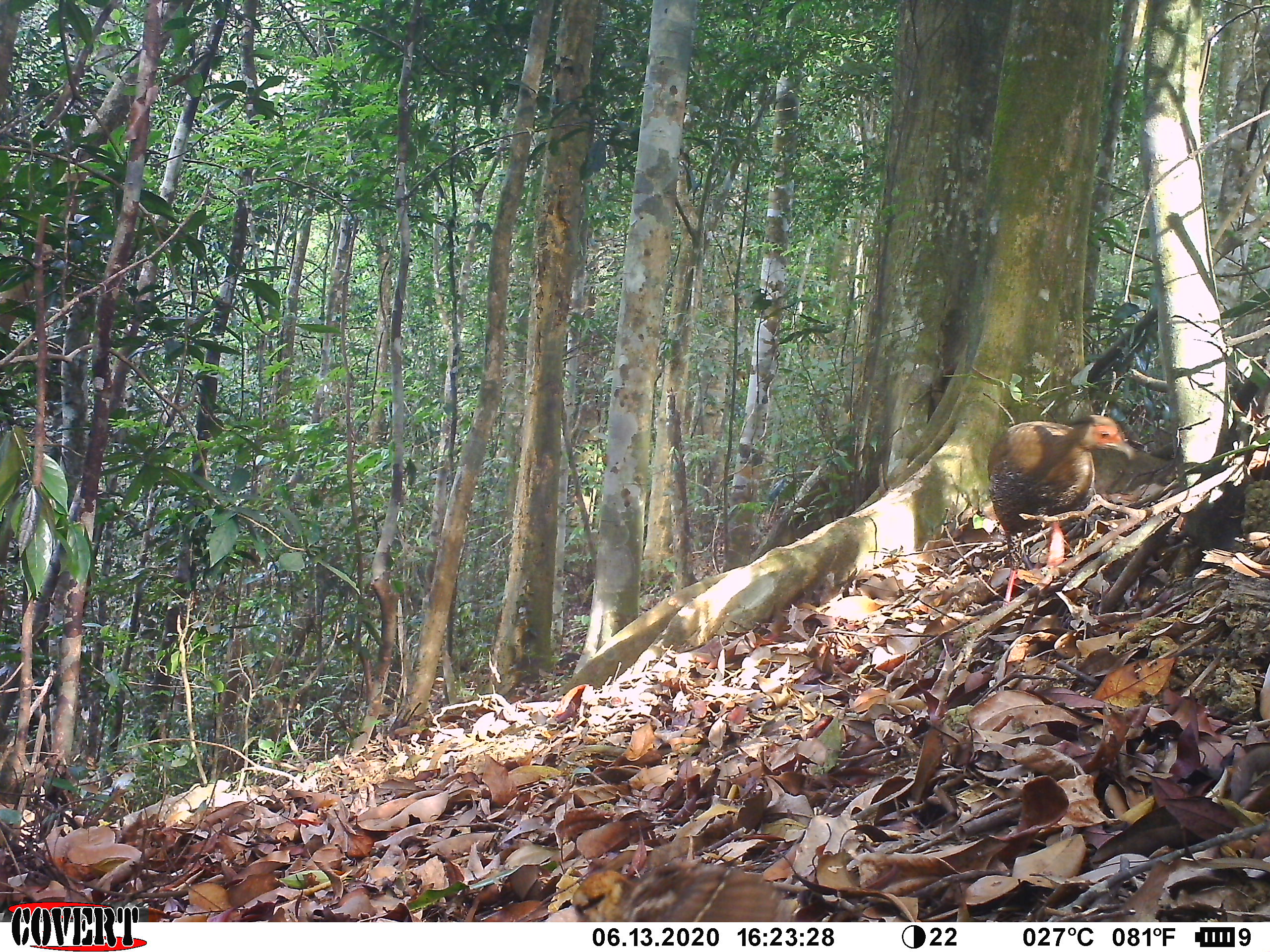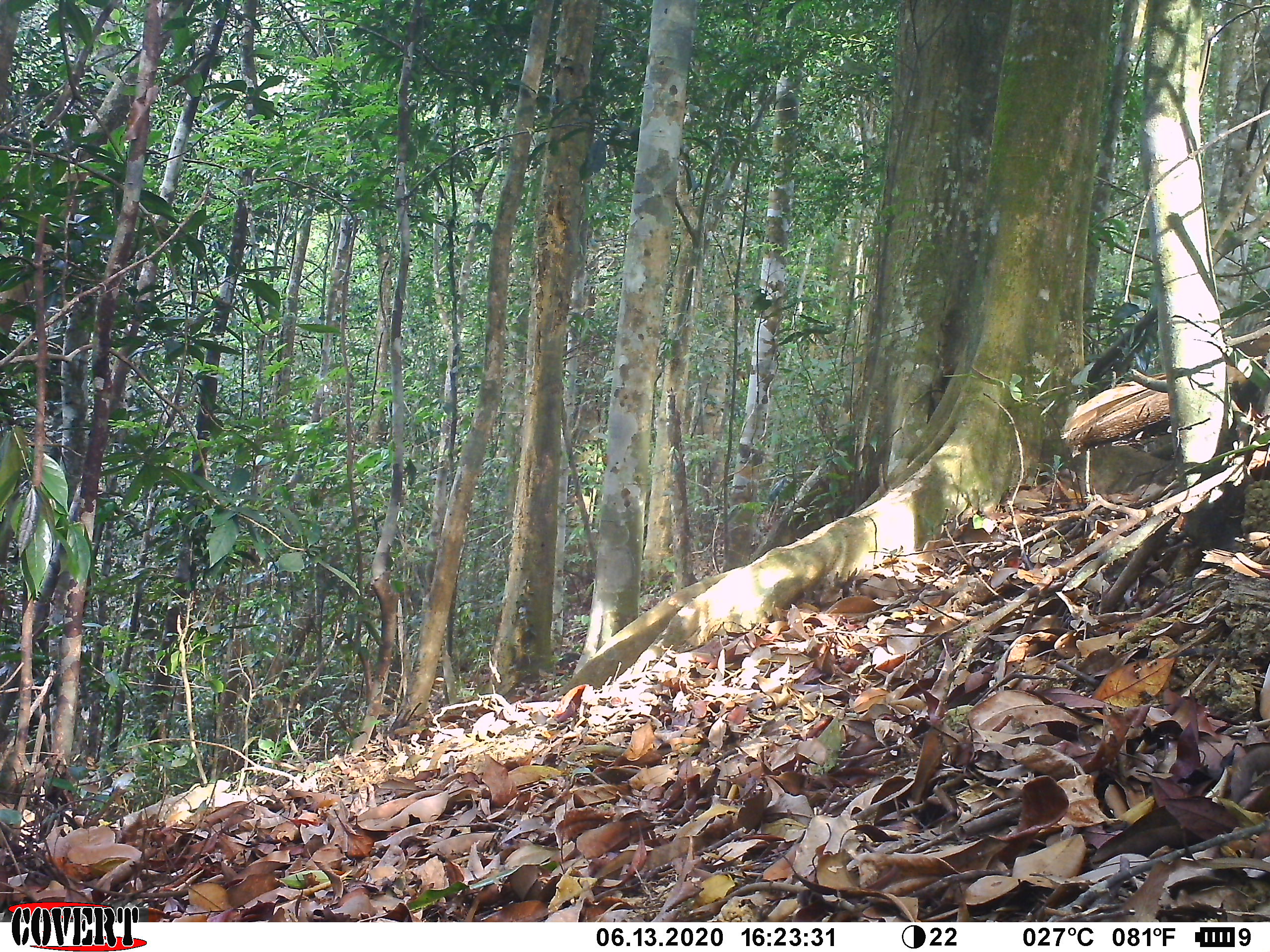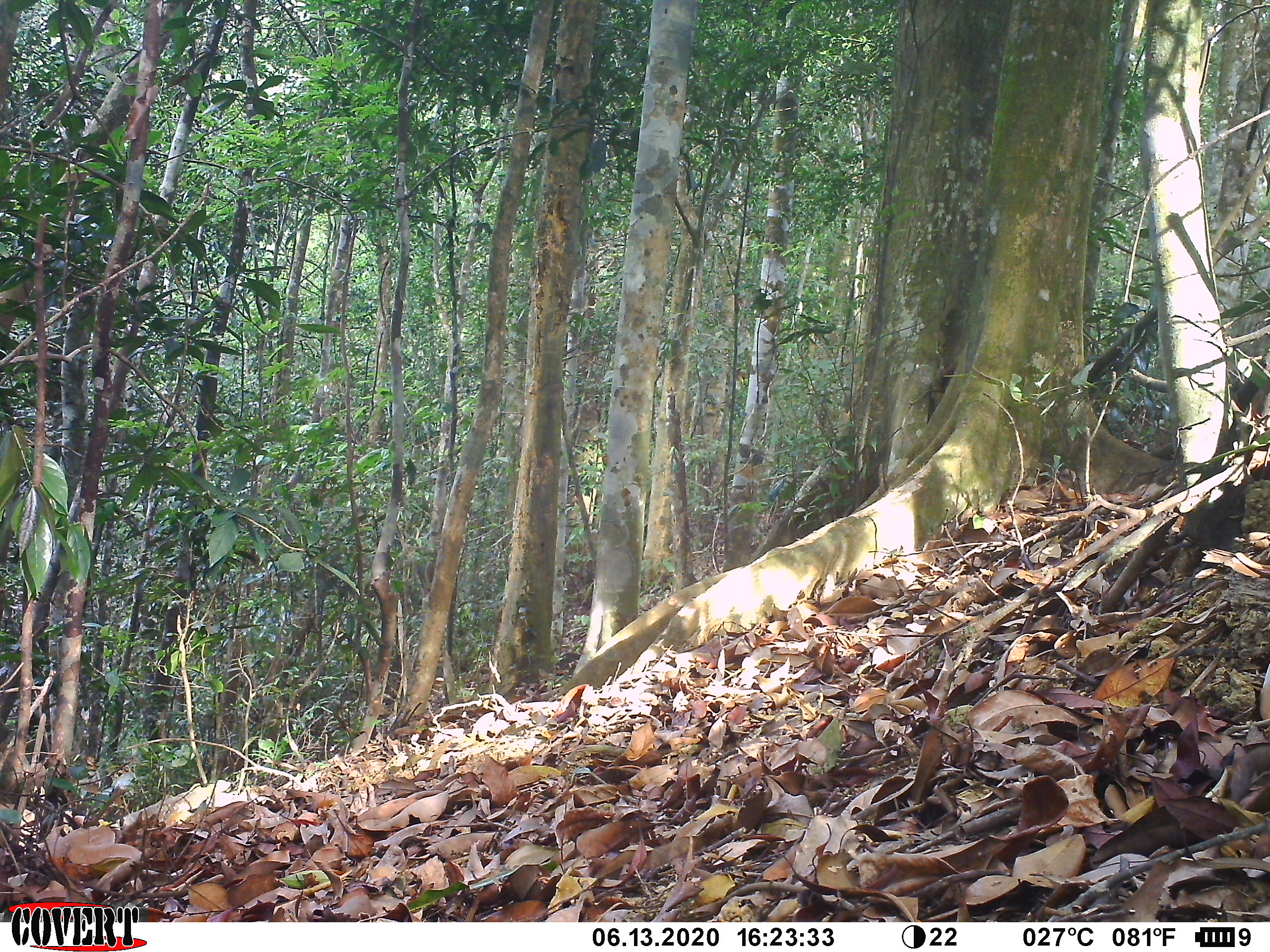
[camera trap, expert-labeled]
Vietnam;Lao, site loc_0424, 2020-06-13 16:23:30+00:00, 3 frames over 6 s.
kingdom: Animalia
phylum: Chordata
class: Aves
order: Galliformes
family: Phasianidae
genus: Lophura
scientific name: Lophura nycthemera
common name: silver pheasant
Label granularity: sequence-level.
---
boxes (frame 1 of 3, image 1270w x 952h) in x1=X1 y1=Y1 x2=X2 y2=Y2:
silver pheasant: x1=987 y1=414 x2=1136 y2=607; x1=617 y1=859 x2=791 y2=922